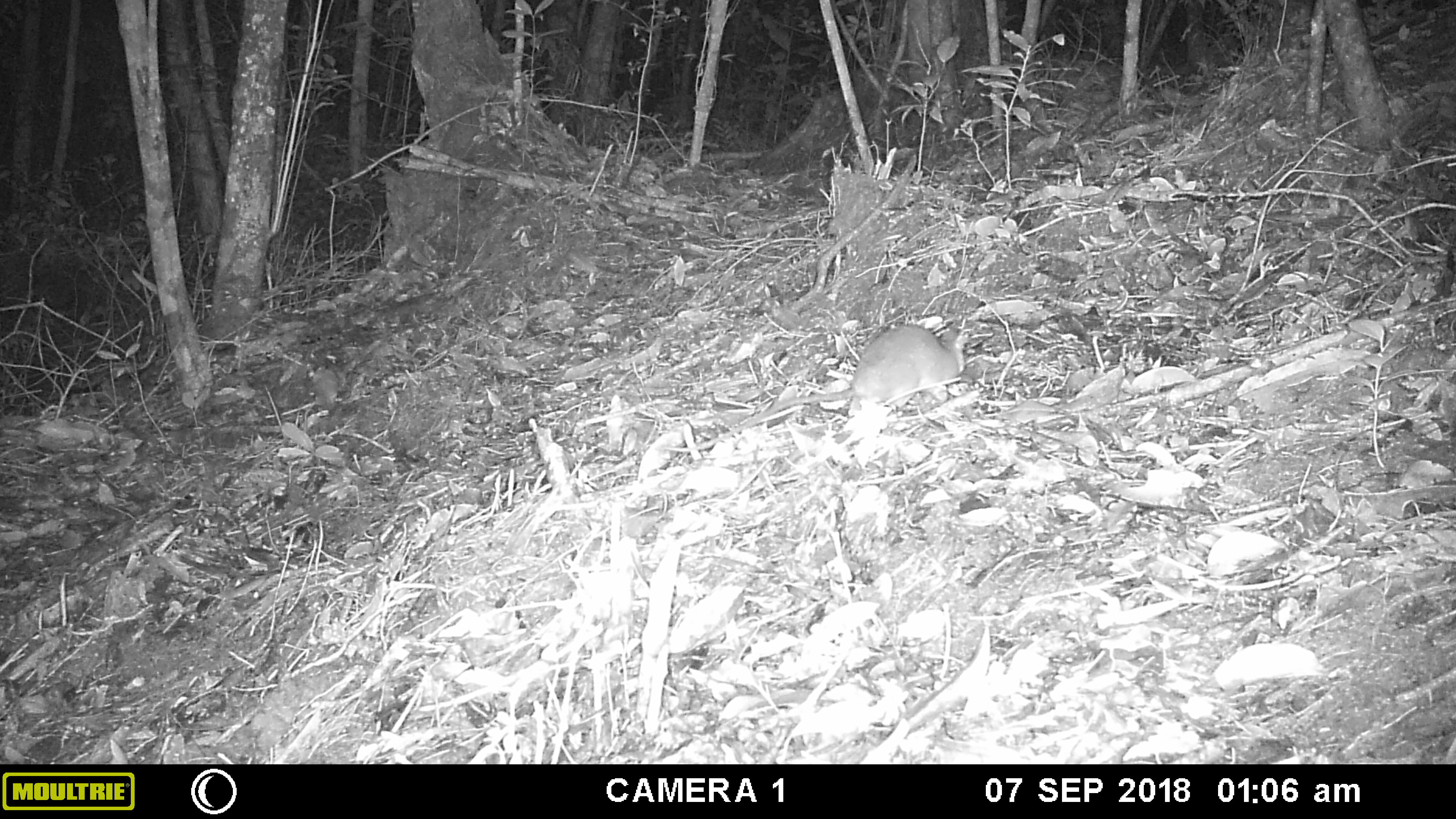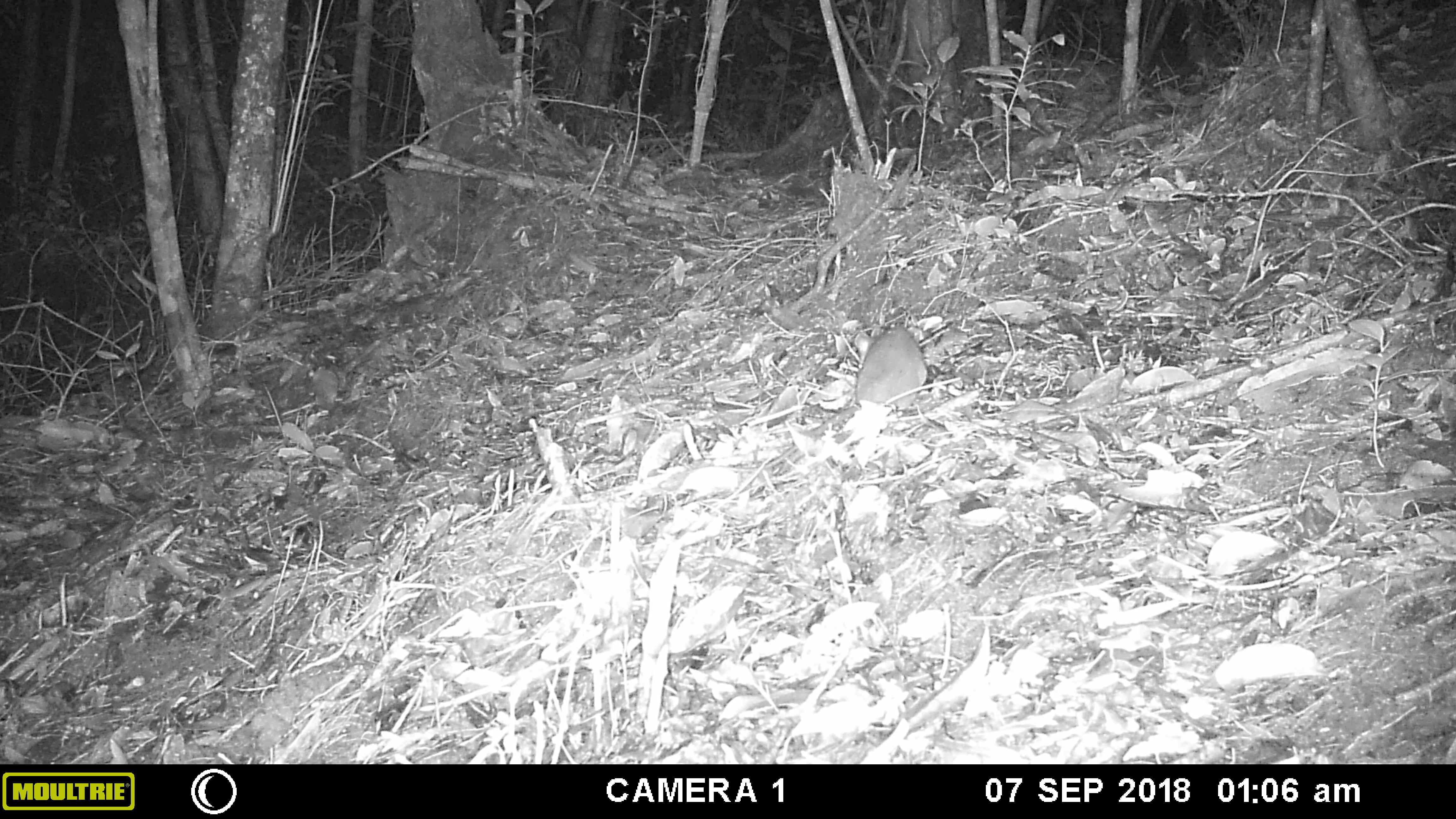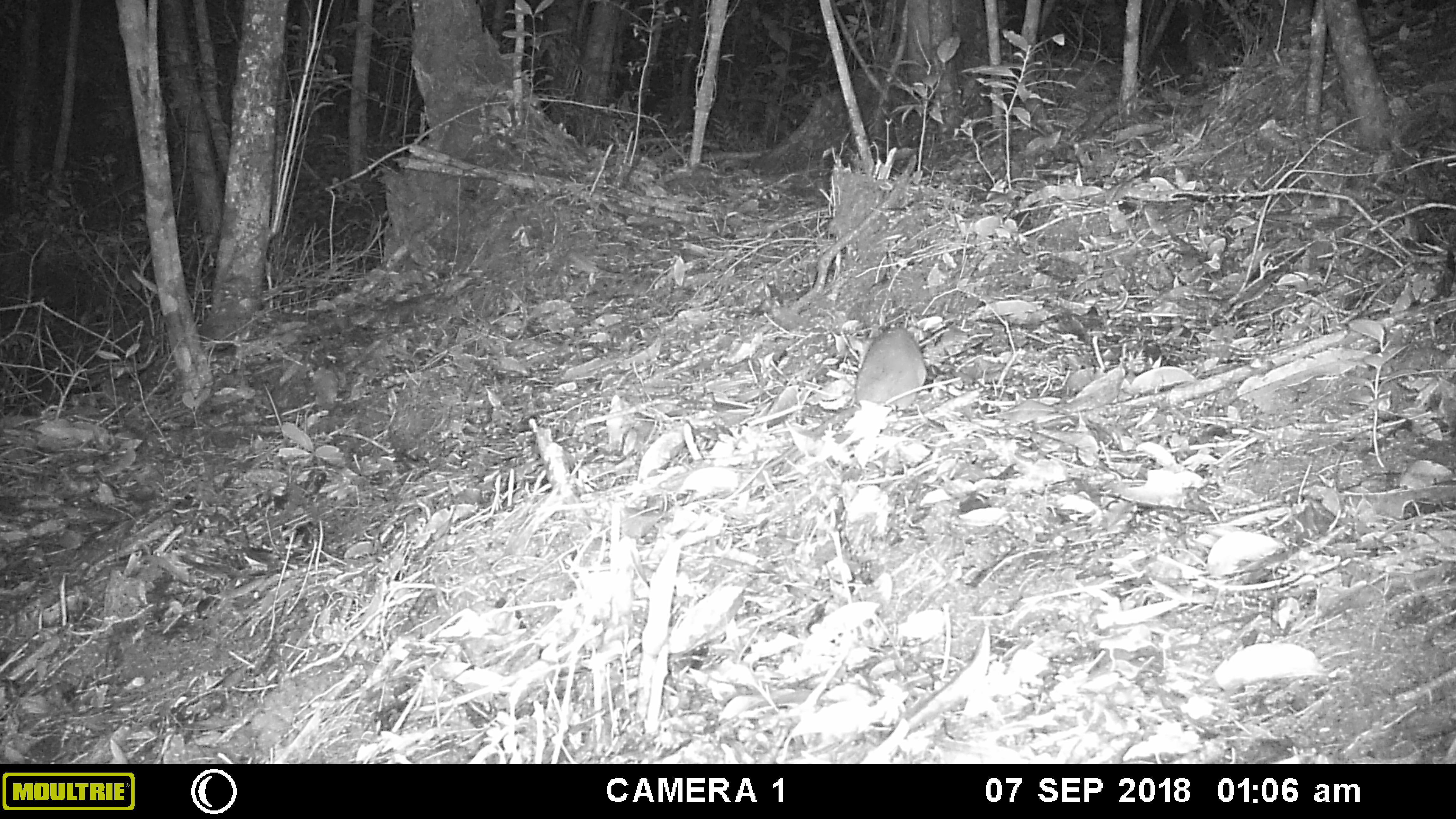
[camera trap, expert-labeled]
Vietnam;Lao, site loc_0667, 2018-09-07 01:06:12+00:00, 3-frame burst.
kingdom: Animalia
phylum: Chordata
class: Mammalia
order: Rodentia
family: Muridae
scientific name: Muridae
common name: old-world mice and rats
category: unidentified murid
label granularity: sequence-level